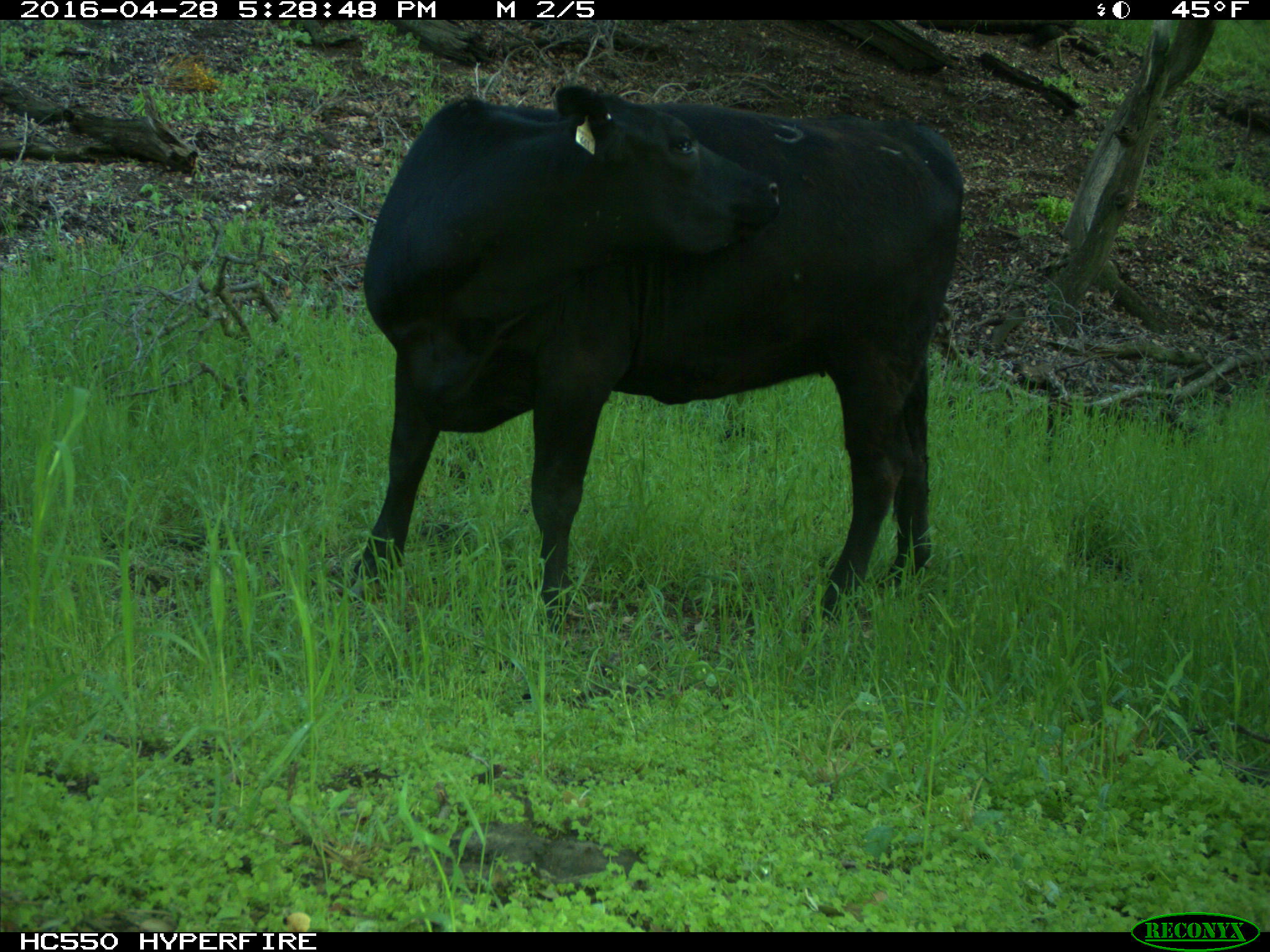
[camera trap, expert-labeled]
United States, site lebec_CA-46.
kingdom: Animalia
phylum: Chordata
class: Mammalia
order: Artiodactyla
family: Bovidae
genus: Bos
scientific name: Bos taurus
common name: domestic cow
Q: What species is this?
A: Bos taurus (domestic cow).